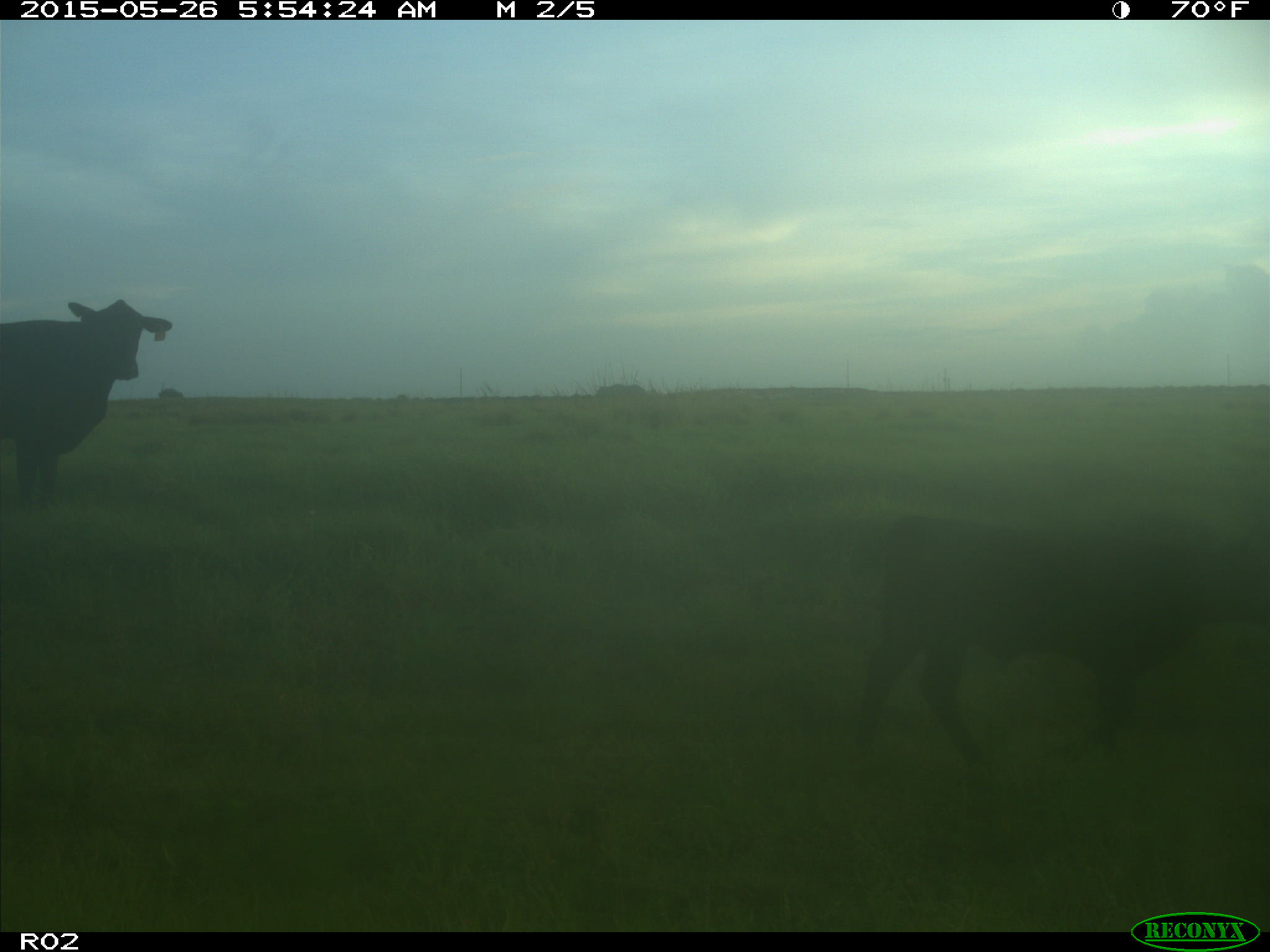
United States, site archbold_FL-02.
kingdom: Animalia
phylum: Chordata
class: Mammalia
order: Artiodactyla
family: Bovidae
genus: Bos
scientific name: Bos taurus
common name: domestic cow